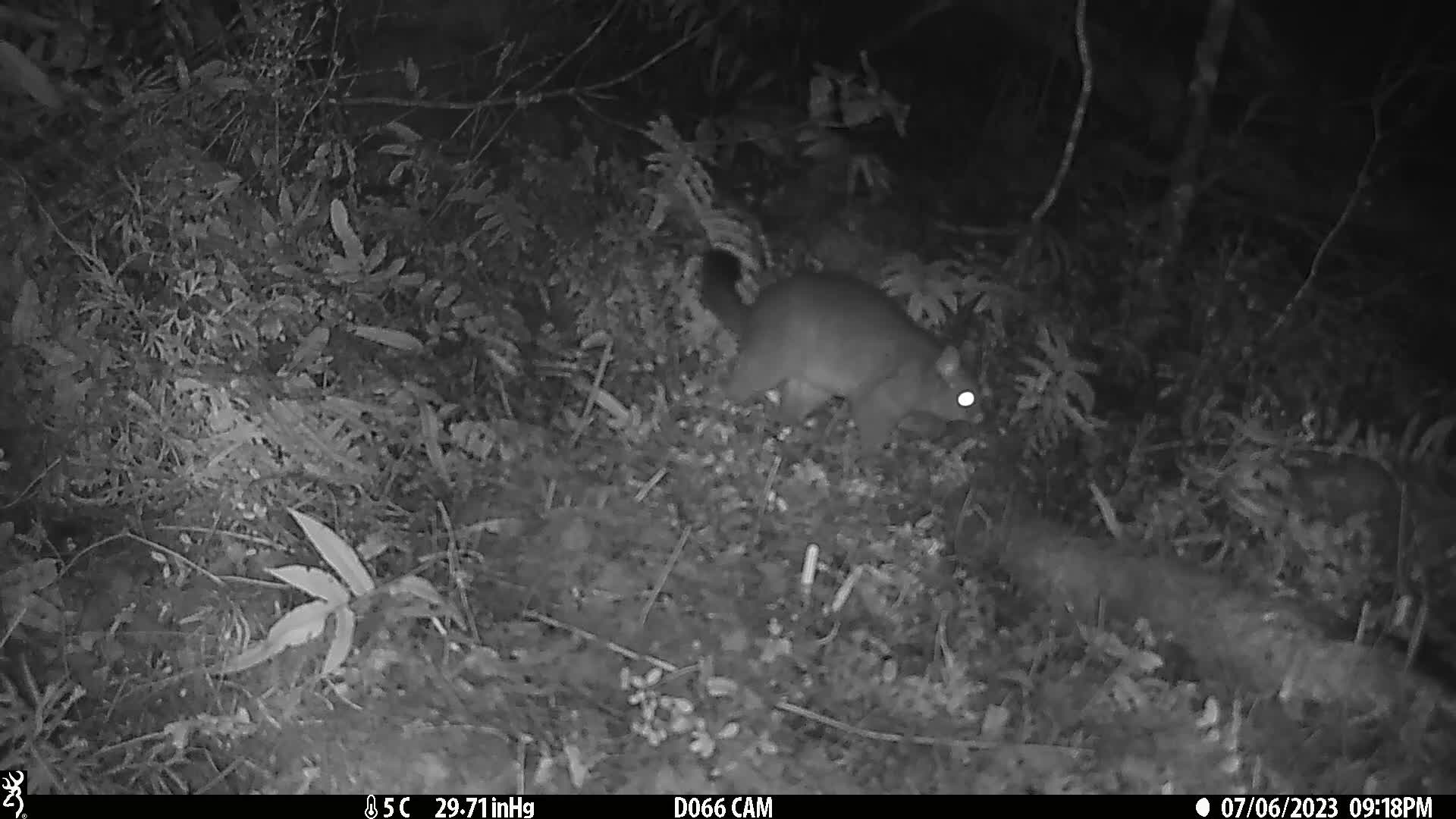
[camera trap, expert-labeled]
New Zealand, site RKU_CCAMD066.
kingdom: Animalia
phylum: Chordata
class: Mammalia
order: Diprotodontia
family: Phalangeridae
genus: Trichosurus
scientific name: Trichosurus vulpecula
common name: common brushtail possum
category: possum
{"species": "possum (common brushtail possum) (Trichosurus vulpecula)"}